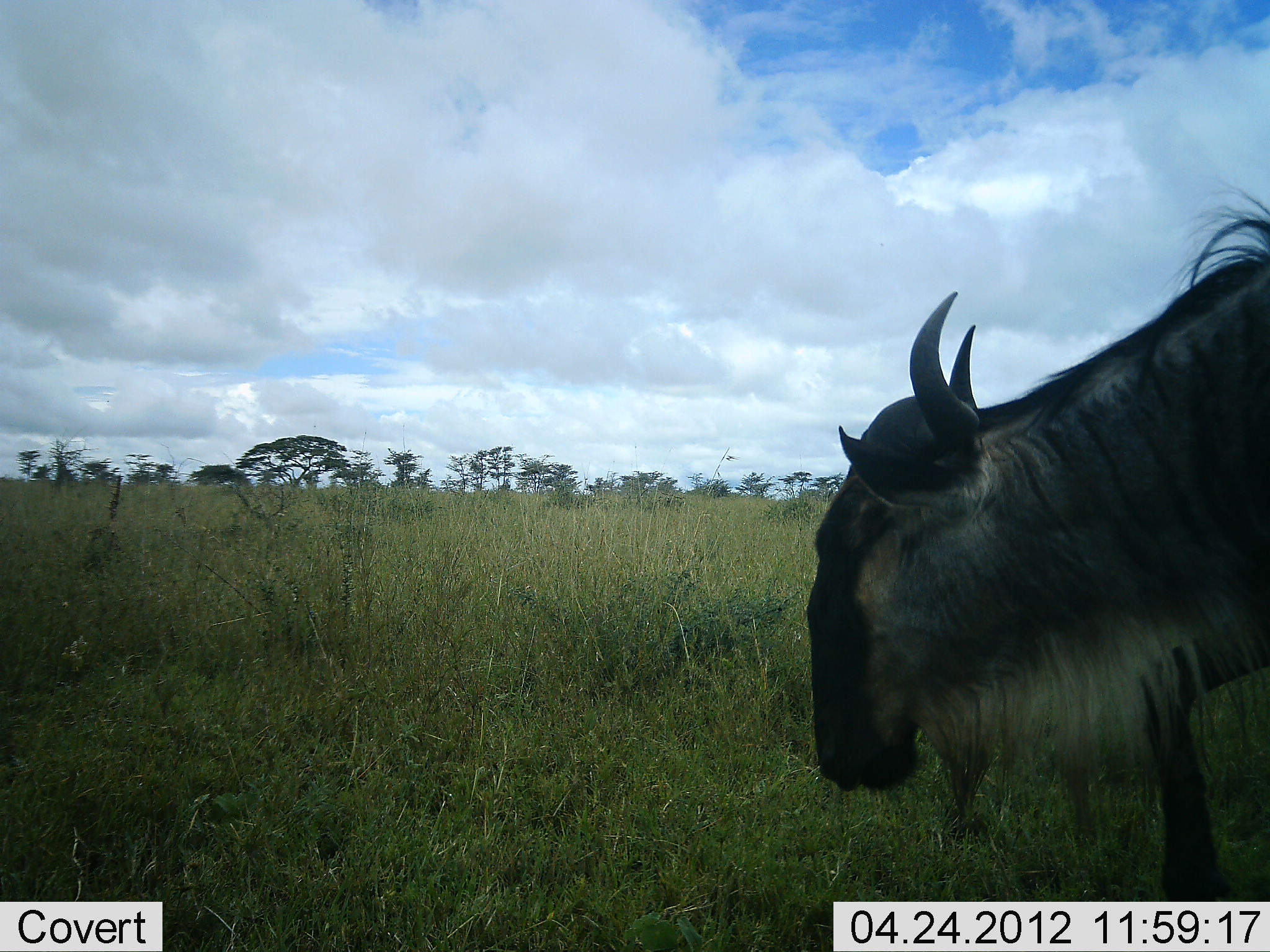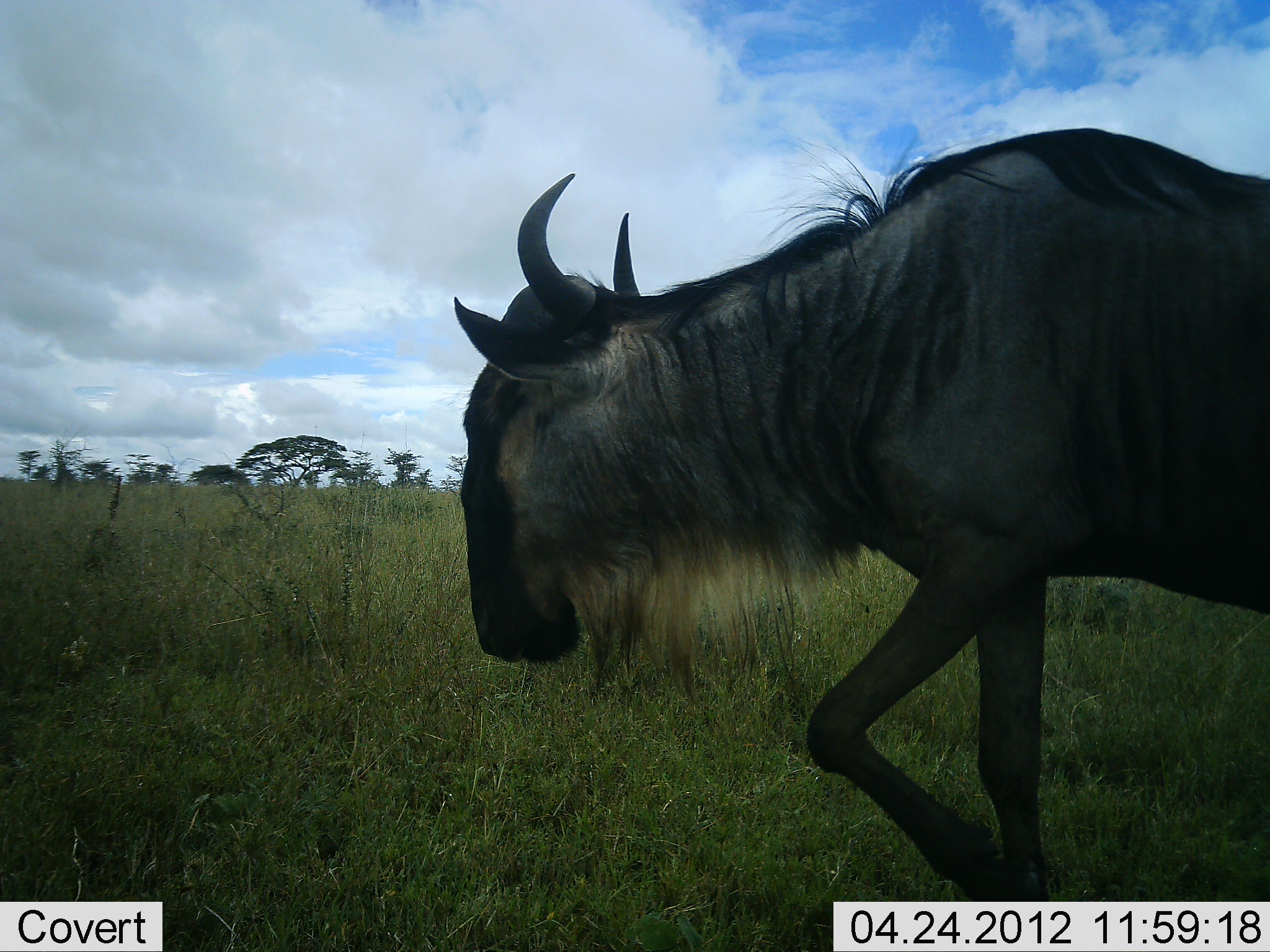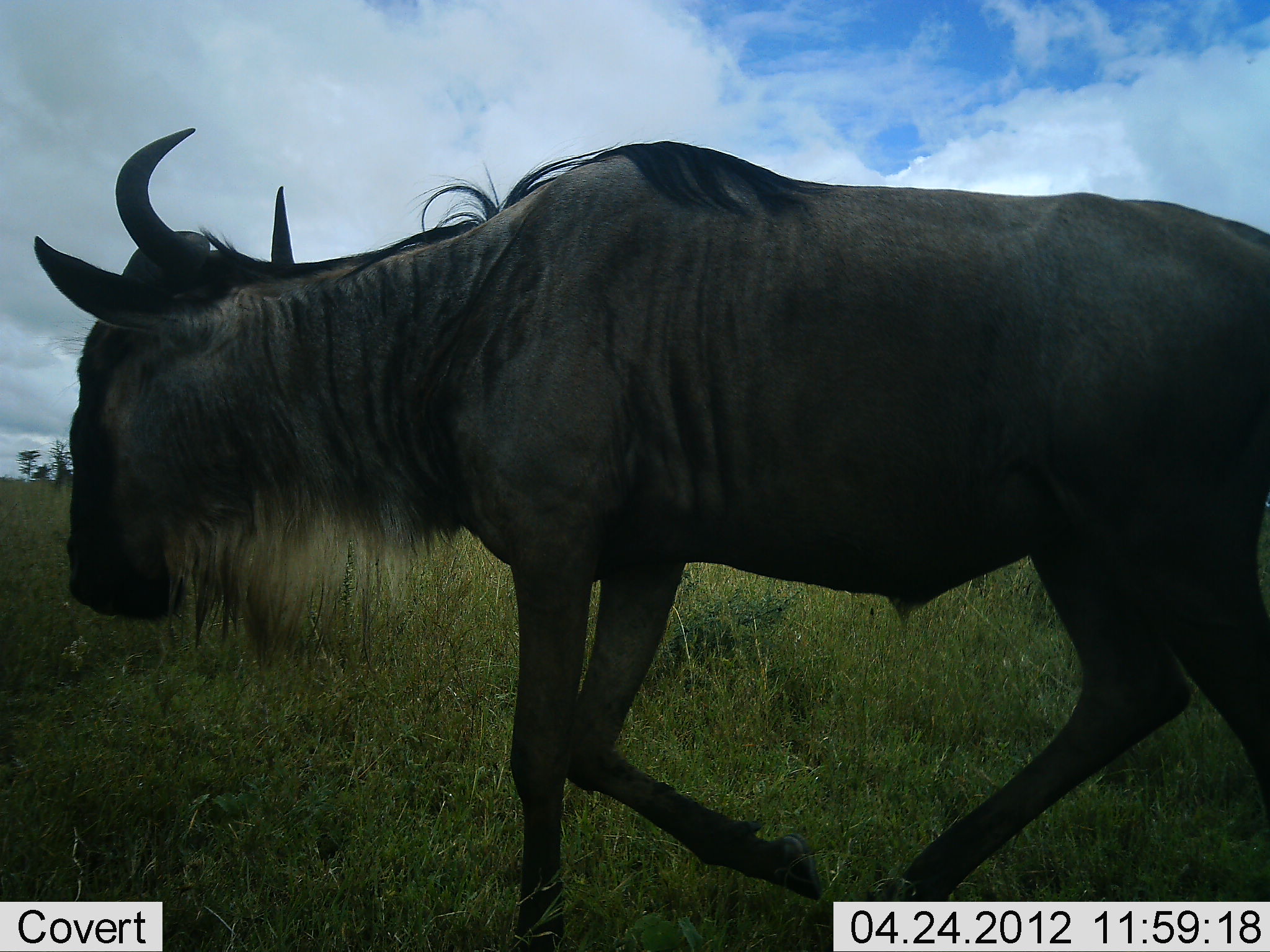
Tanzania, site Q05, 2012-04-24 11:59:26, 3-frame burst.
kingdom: Animalia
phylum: Chordata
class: Mammalia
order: Artiodactyla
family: Bovidae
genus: Connochaetes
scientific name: Connochaetes taurinus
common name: blue wildebeest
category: wildebeest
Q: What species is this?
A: Wildebeest (blue wildebeest) (Connochaetes taurinus).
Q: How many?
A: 1.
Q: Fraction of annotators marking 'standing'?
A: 6%.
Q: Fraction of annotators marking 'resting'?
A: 0%.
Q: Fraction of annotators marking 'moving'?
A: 94%.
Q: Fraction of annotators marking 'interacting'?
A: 0%.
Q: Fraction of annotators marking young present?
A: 0%.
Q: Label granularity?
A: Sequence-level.